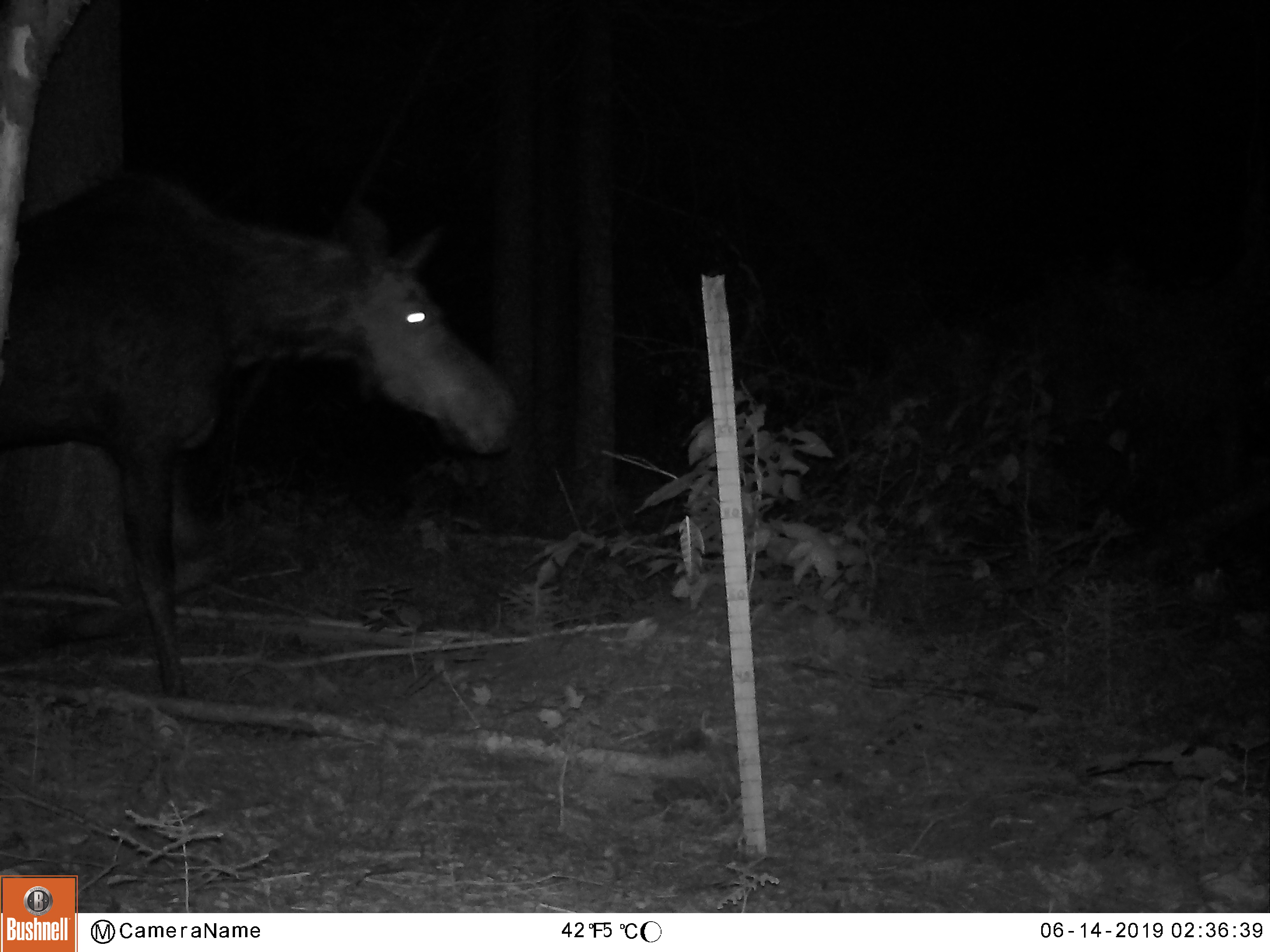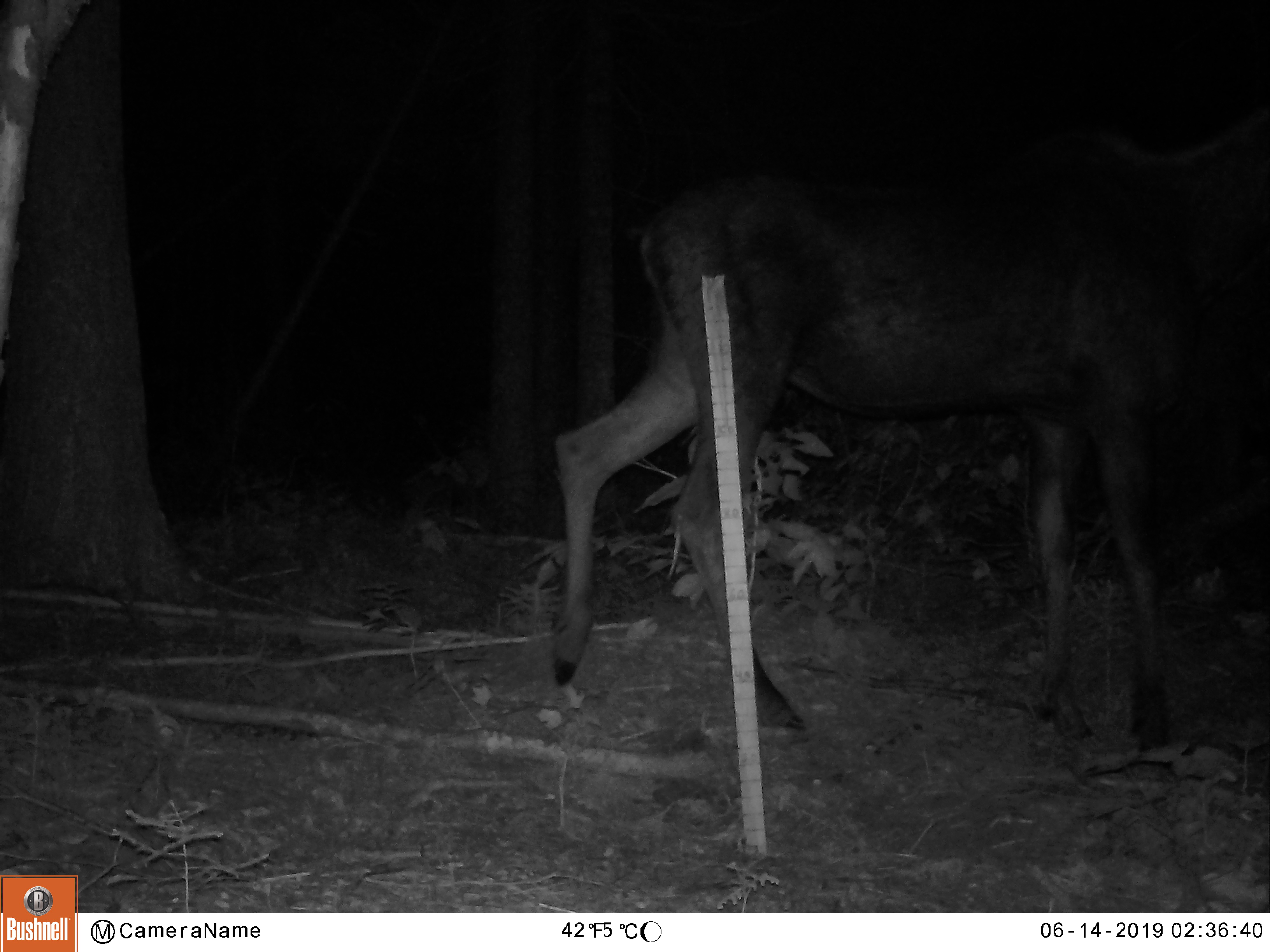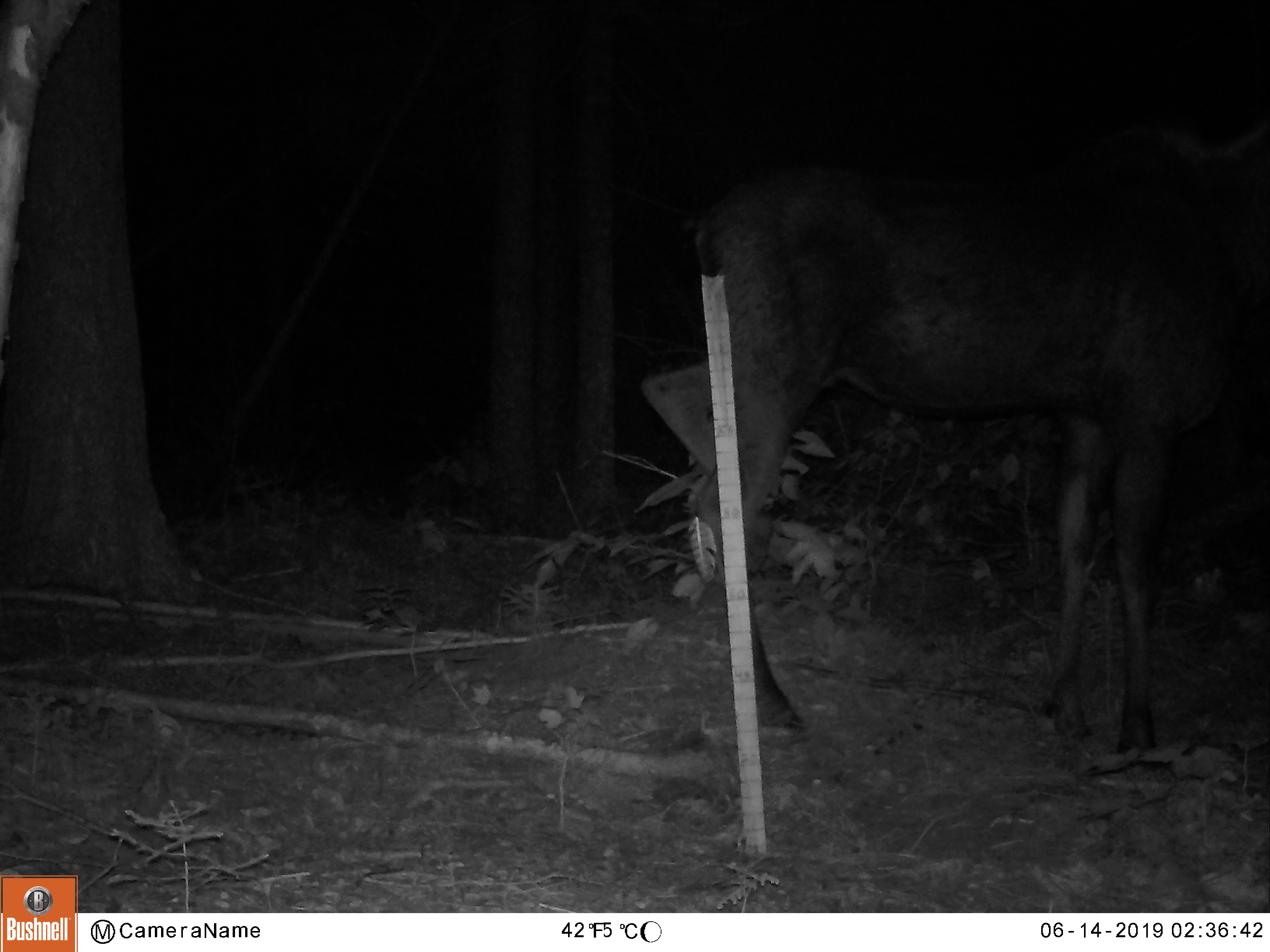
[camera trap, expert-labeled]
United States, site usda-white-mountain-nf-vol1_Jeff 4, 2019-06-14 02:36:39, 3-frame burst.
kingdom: Animalia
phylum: Chordata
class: Mammalia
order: Artiodactyla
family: Cervidae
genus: Alces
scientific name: Alces alces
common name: moose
Moose (Alces alces).